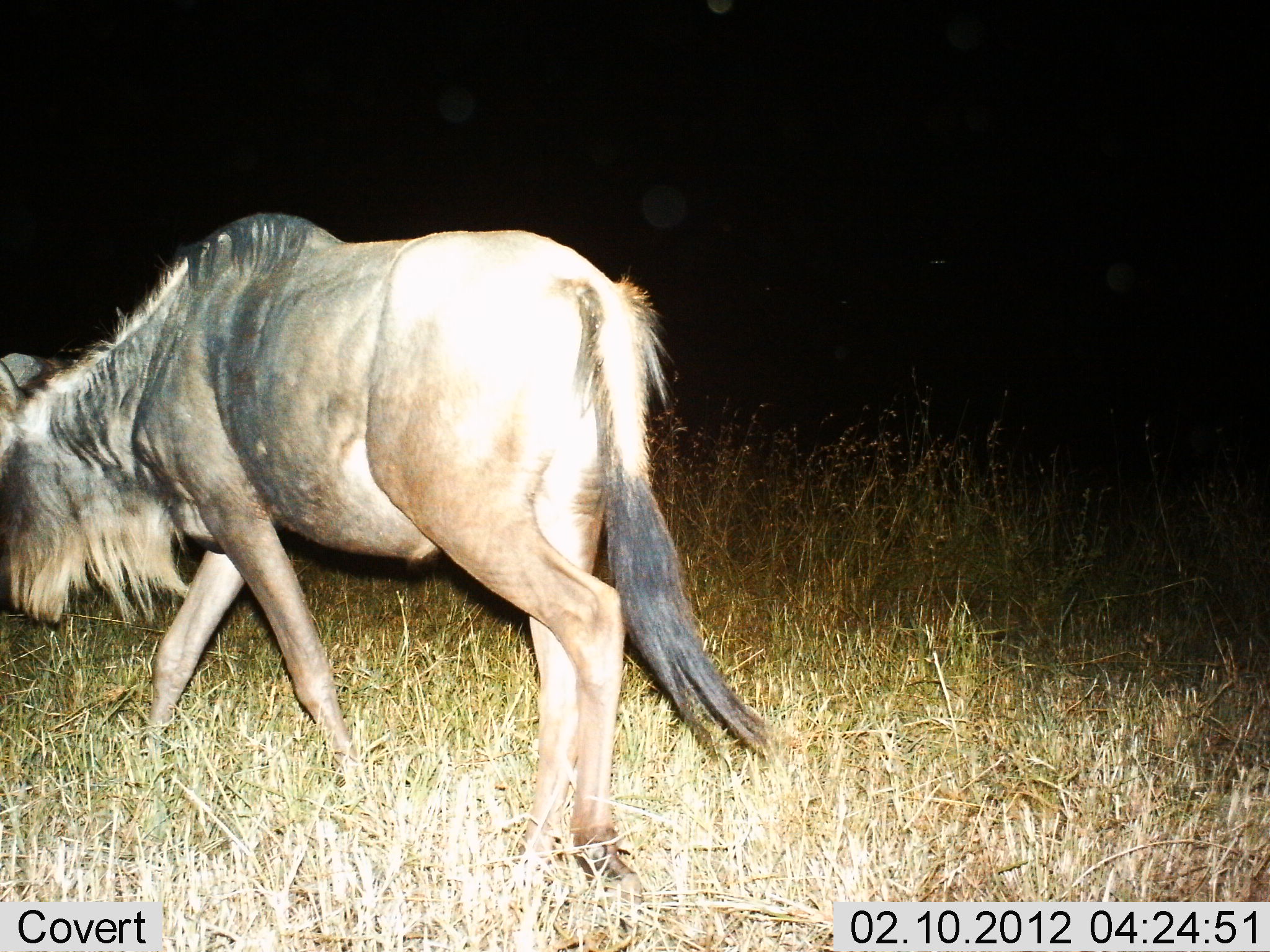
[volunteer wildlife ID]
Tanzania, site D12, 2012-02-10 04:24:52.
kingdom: Animalia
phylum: Chordata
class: Mammalia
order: Artiodactyla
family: Bovidae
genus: Connochaetes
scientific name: Connochaetes taurinus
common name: blue wildebeest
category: wildebeest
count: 1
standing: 7%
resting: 0%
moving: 93%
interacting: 0%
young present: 3%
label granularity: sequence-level